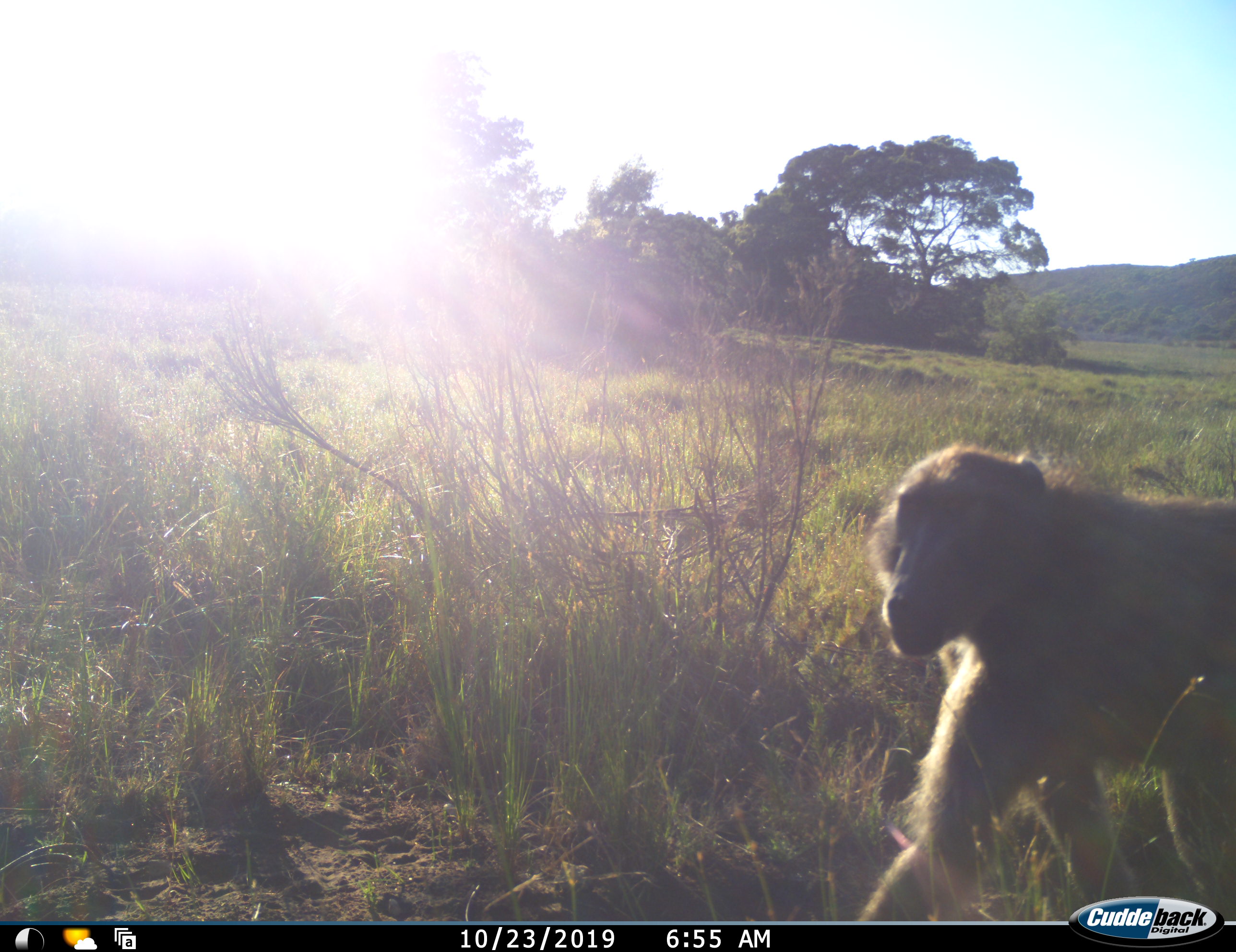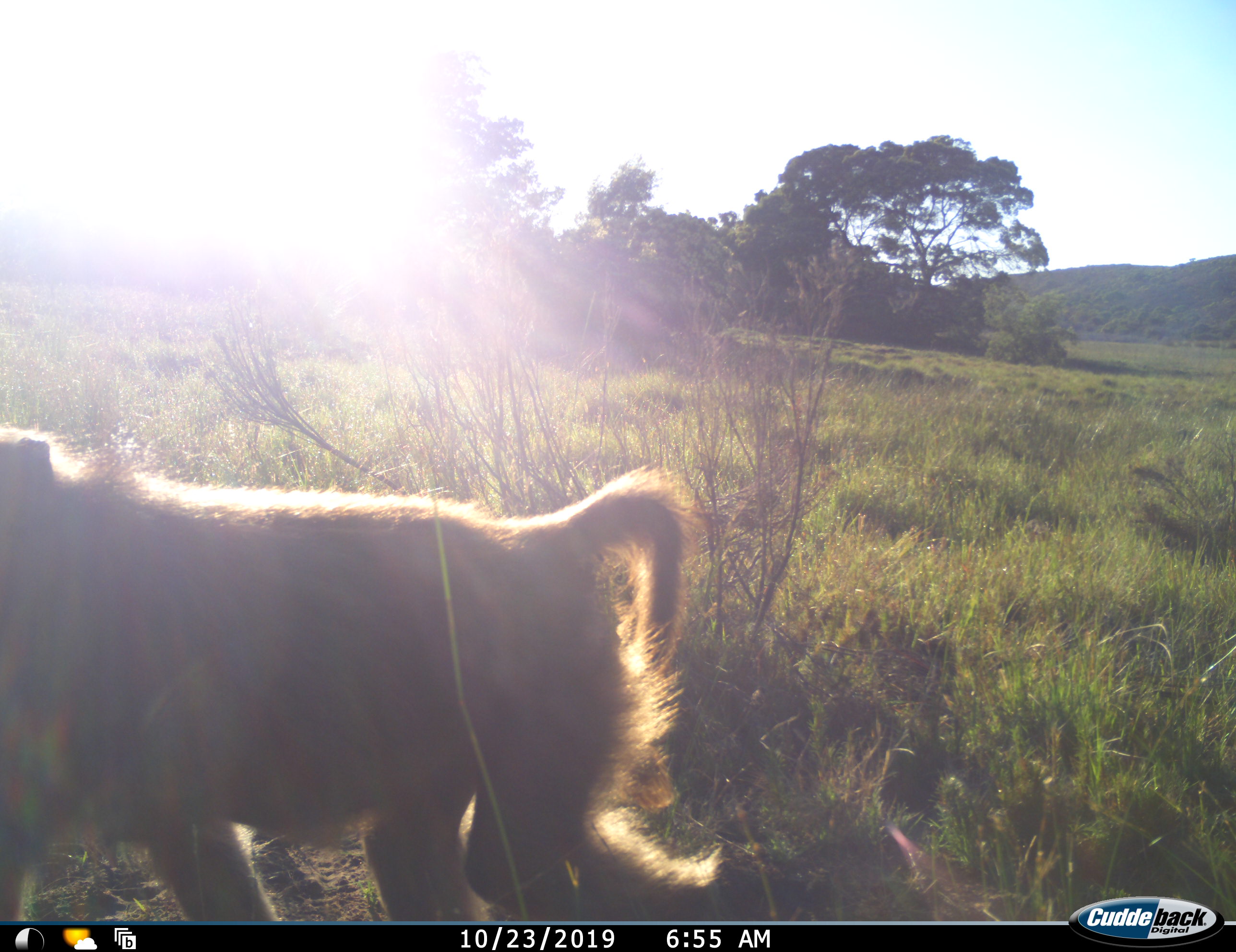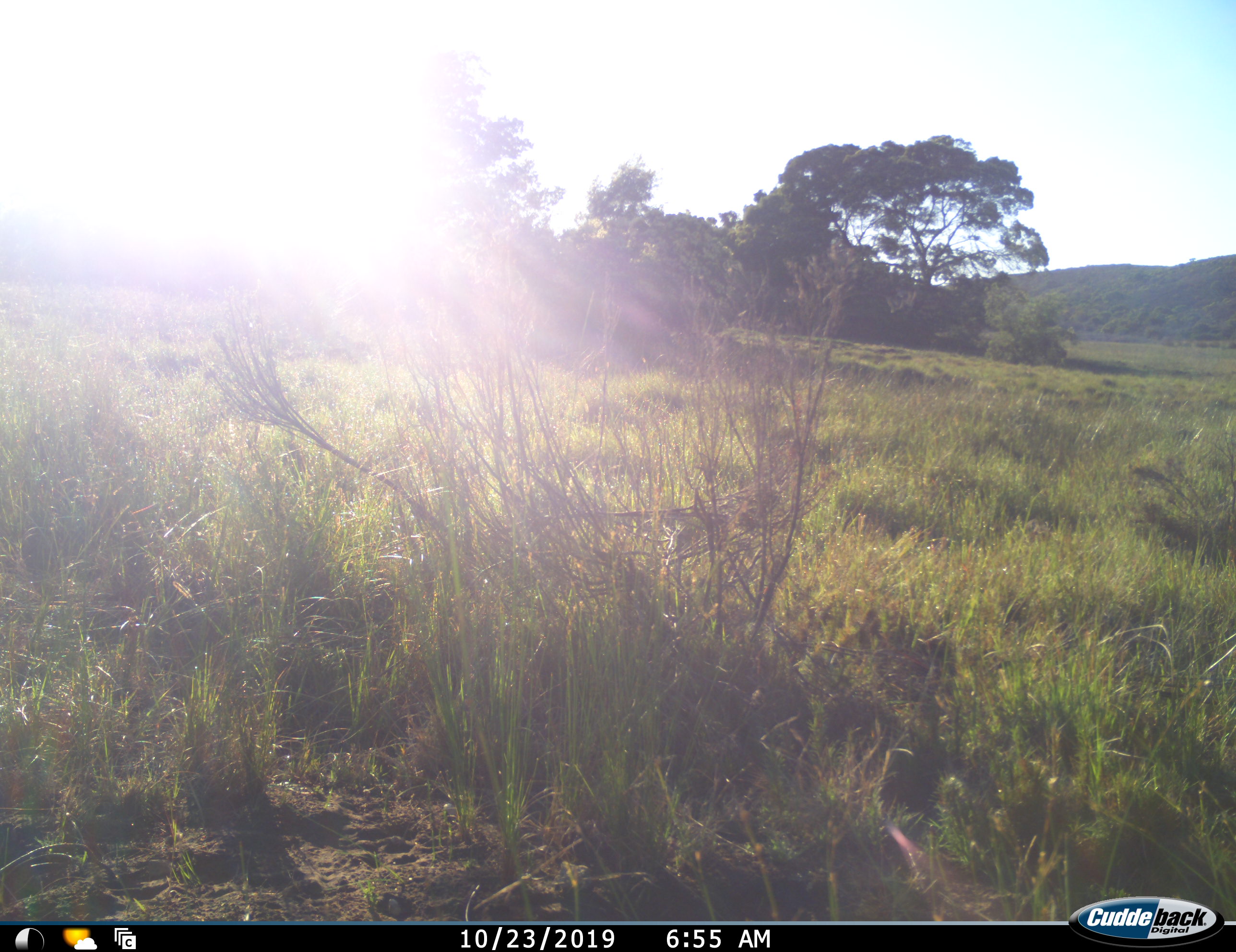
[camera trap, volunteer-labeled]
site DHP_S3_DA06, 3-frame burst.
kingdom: Animalia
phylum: Chordata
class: Mammalia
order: Primates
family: Cercopithecidae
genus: Papio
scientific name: Papio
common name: baboon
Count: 1.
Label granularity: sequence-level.